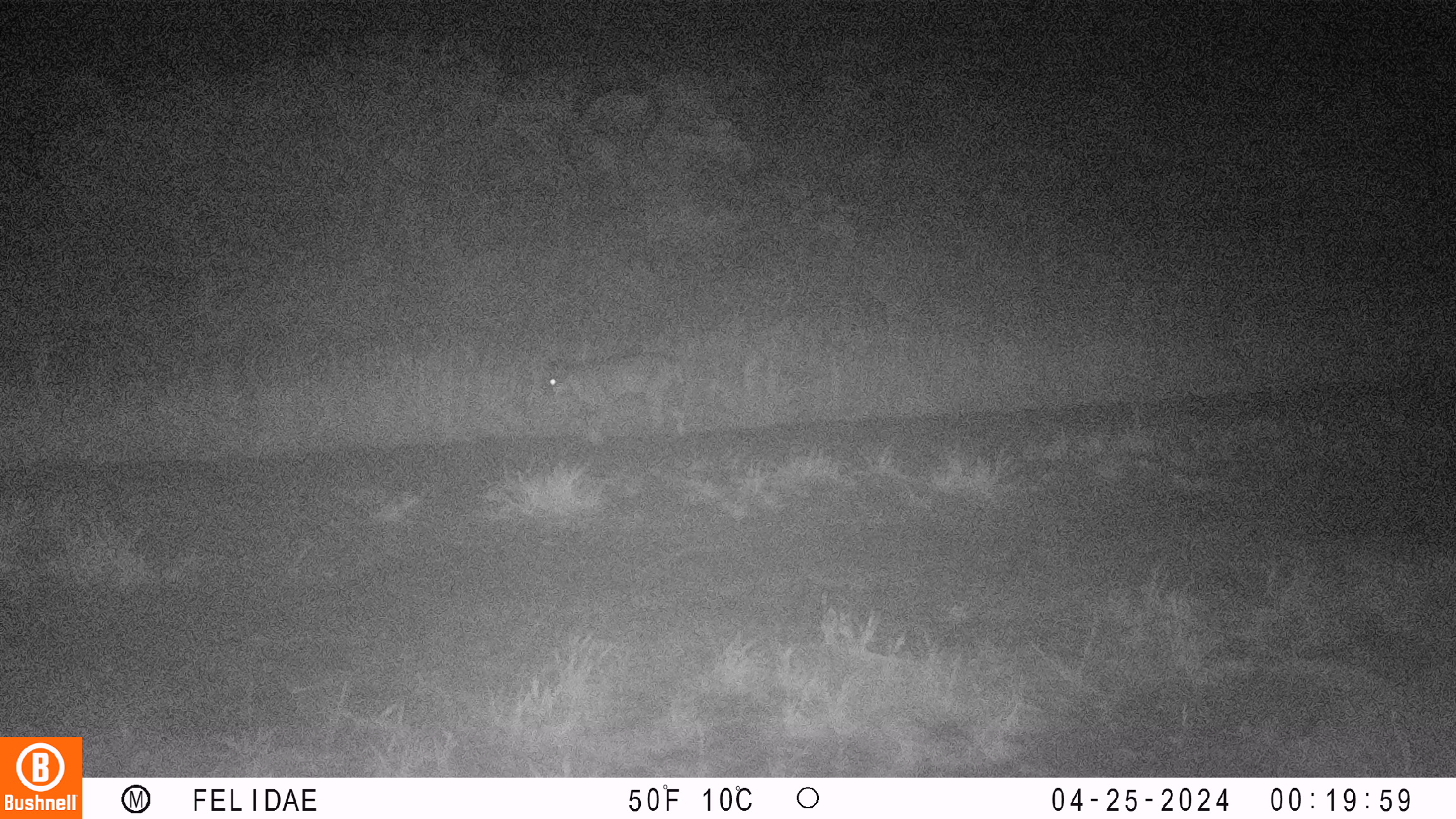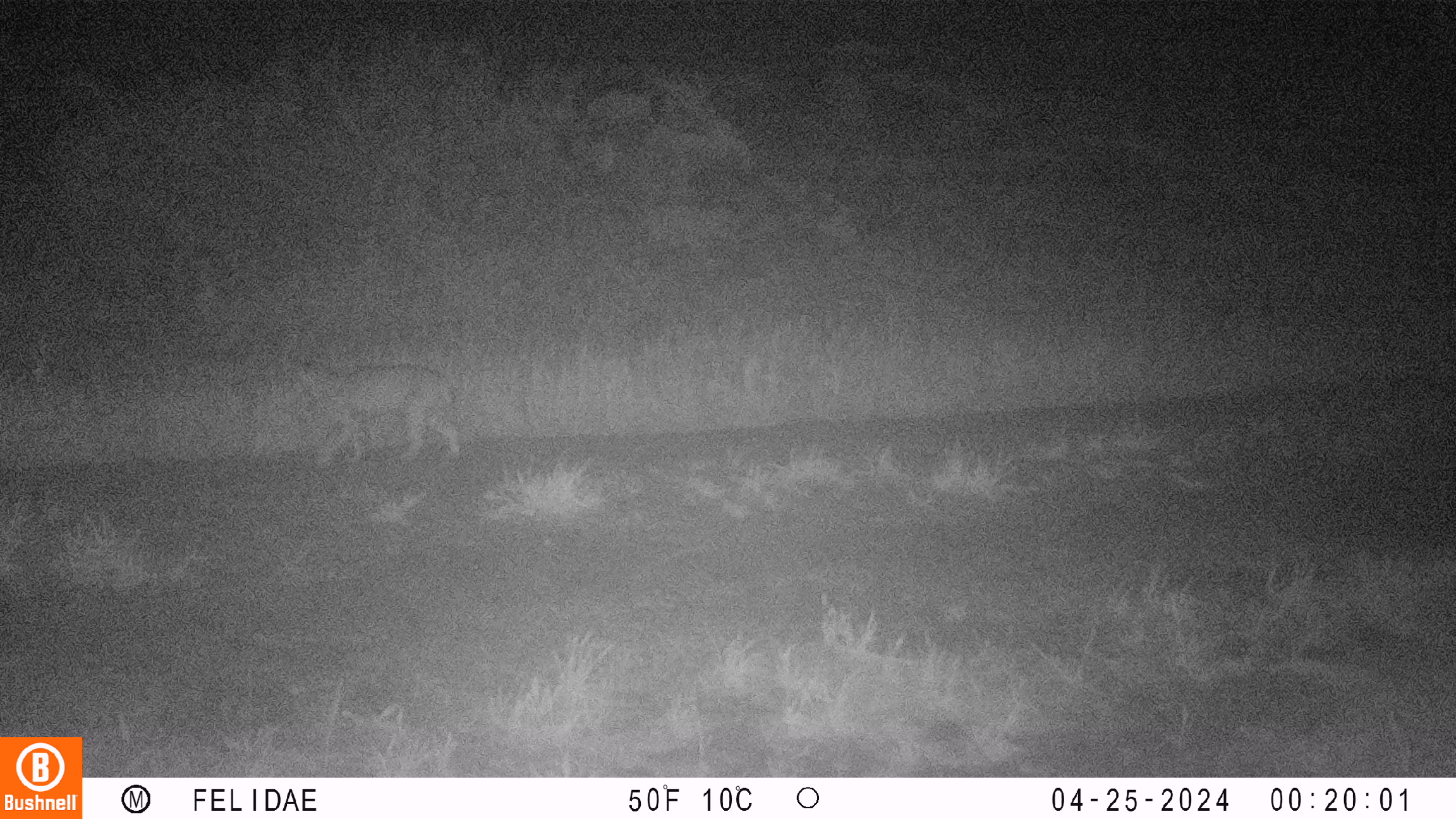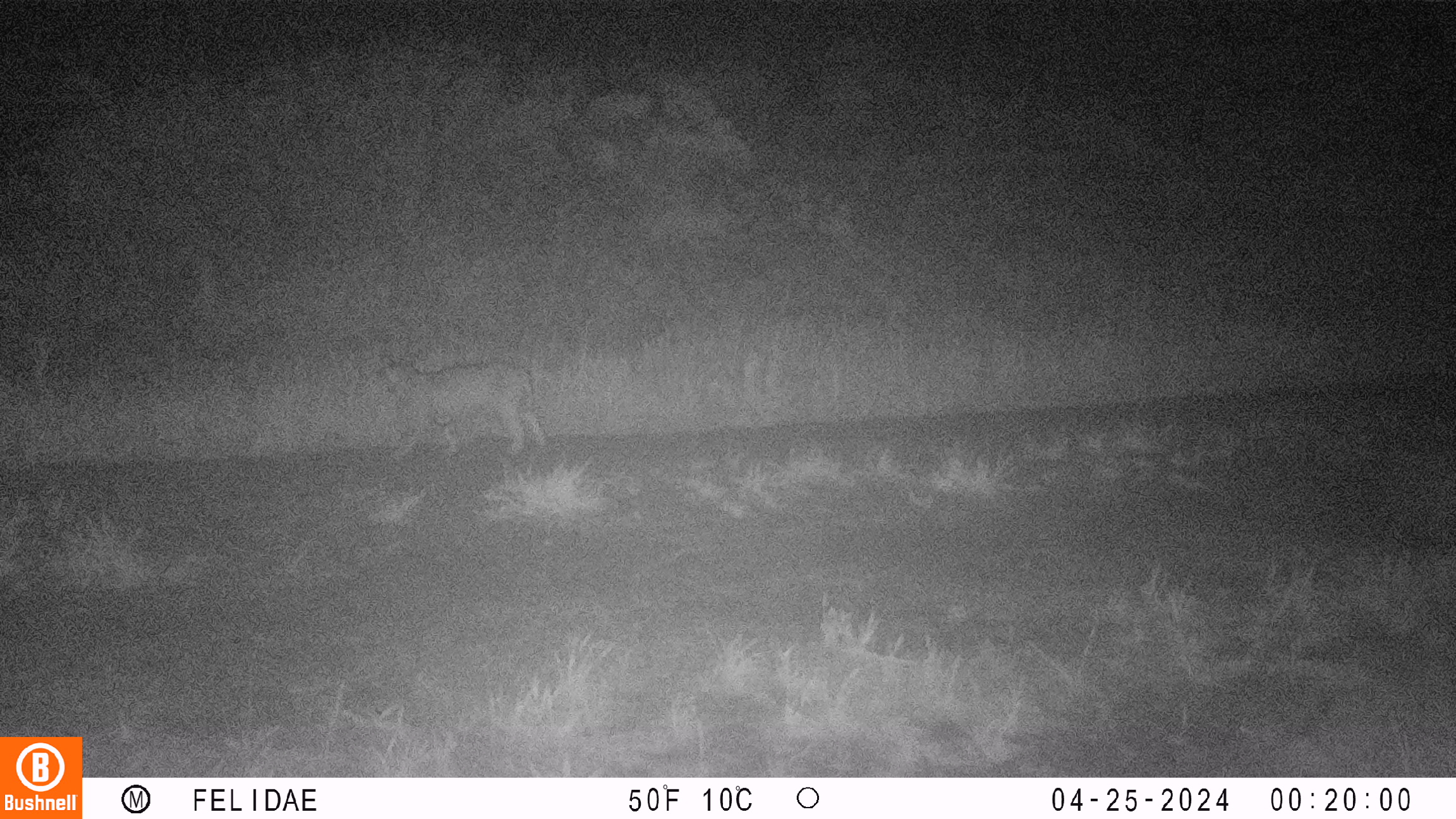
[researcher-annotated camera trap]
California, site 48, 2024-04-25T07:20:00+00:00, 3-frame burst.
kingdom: Animalia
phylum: Chordata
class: Mammalia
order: Carnivora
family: Felidae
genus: Lynx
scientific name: Lynx rufus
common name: bobcat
Bobcat (Lynx rufus).